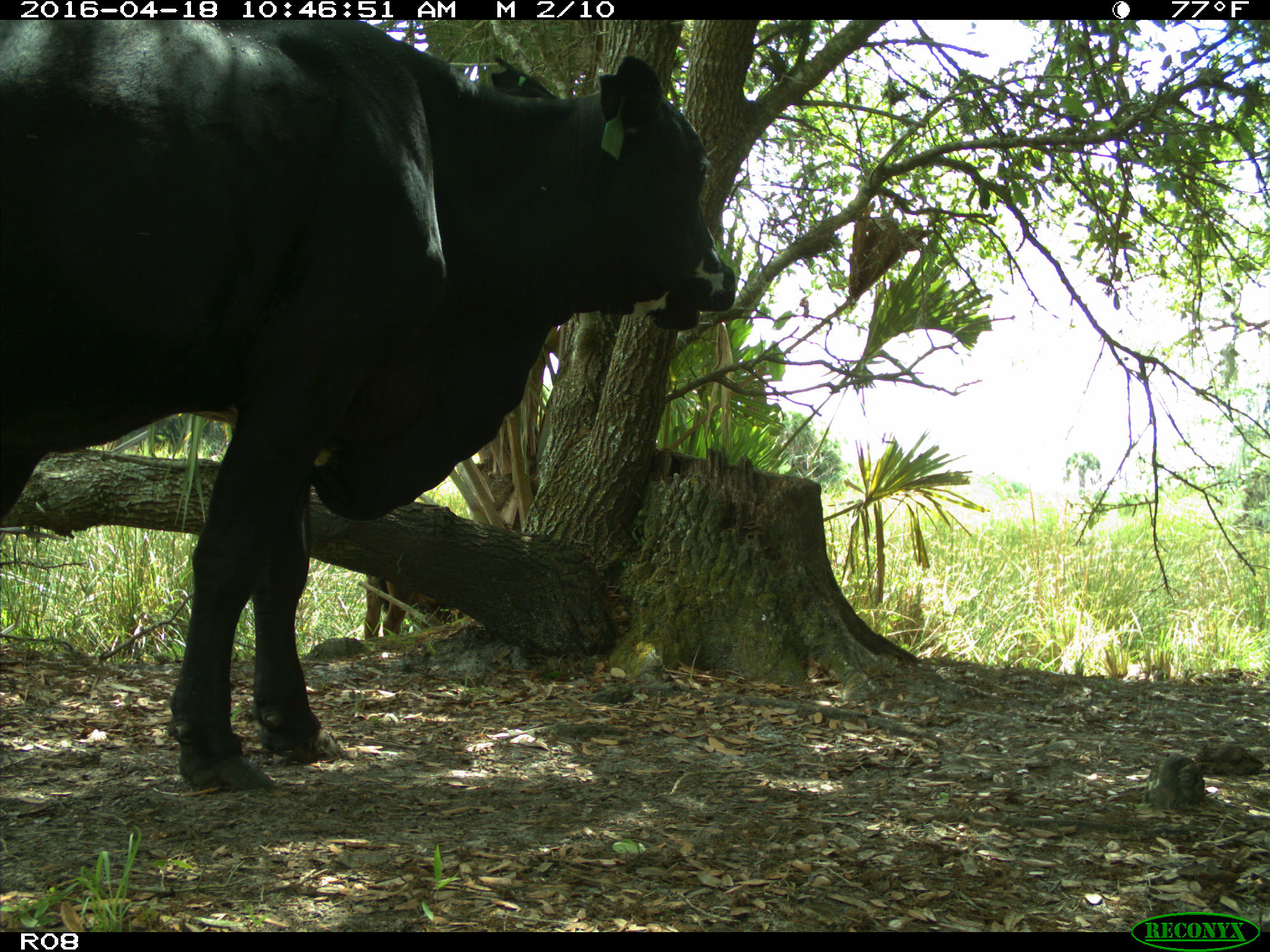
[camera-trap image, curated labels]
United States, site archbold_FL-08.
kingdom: Animalia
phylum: Chordata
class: Mammalia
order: Artiodactyla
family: Bovidae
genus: Bos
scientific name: Bos taurus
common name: domestic cow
Bos taurus (domestic cow).